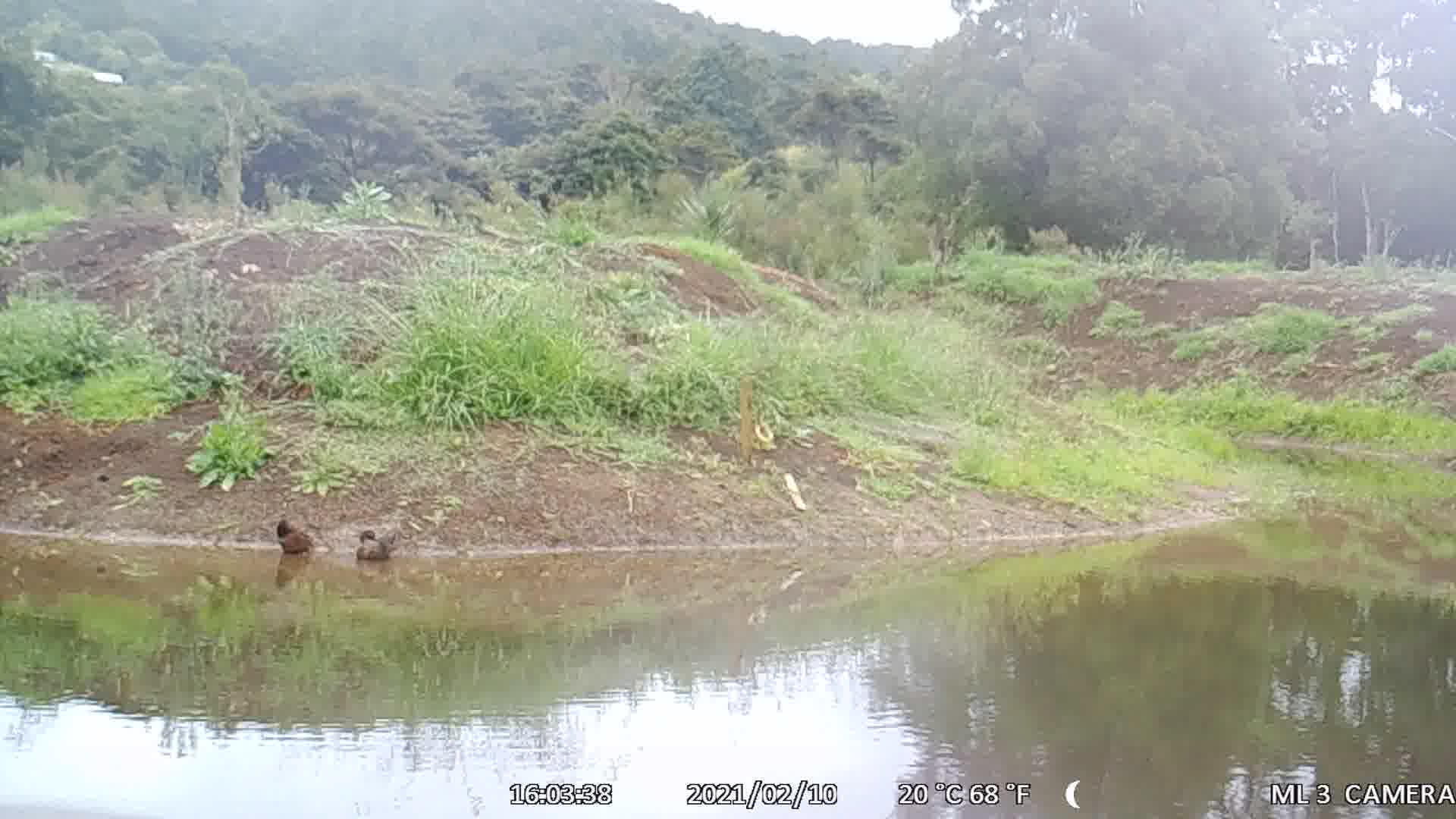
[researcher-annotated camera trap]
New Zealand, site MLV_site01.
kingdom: Animalia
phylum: Chordata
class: Aves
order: Anseriformes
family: Anatidae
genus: Anas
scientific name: Anas chlorotis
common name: brown teal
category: pateke